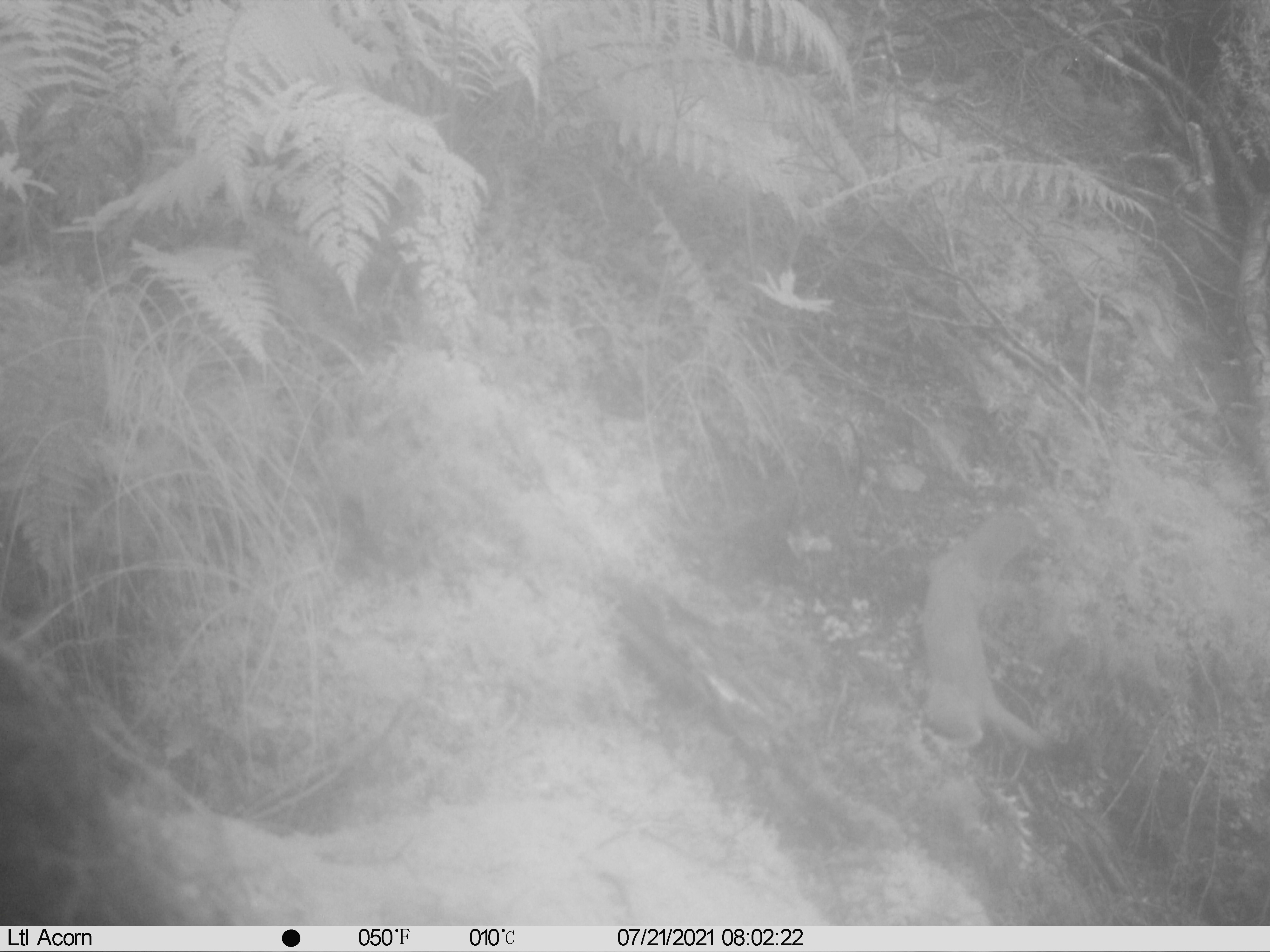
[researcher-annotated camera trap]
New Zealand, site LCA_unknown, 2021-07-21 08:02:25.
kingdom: Animalia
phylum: Chordata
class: Mammalia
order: Carnivora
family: Mustelidae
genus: Mustela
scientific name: Mustela erminea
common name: stoat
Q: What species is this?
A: Stoat (Mustela erminea).